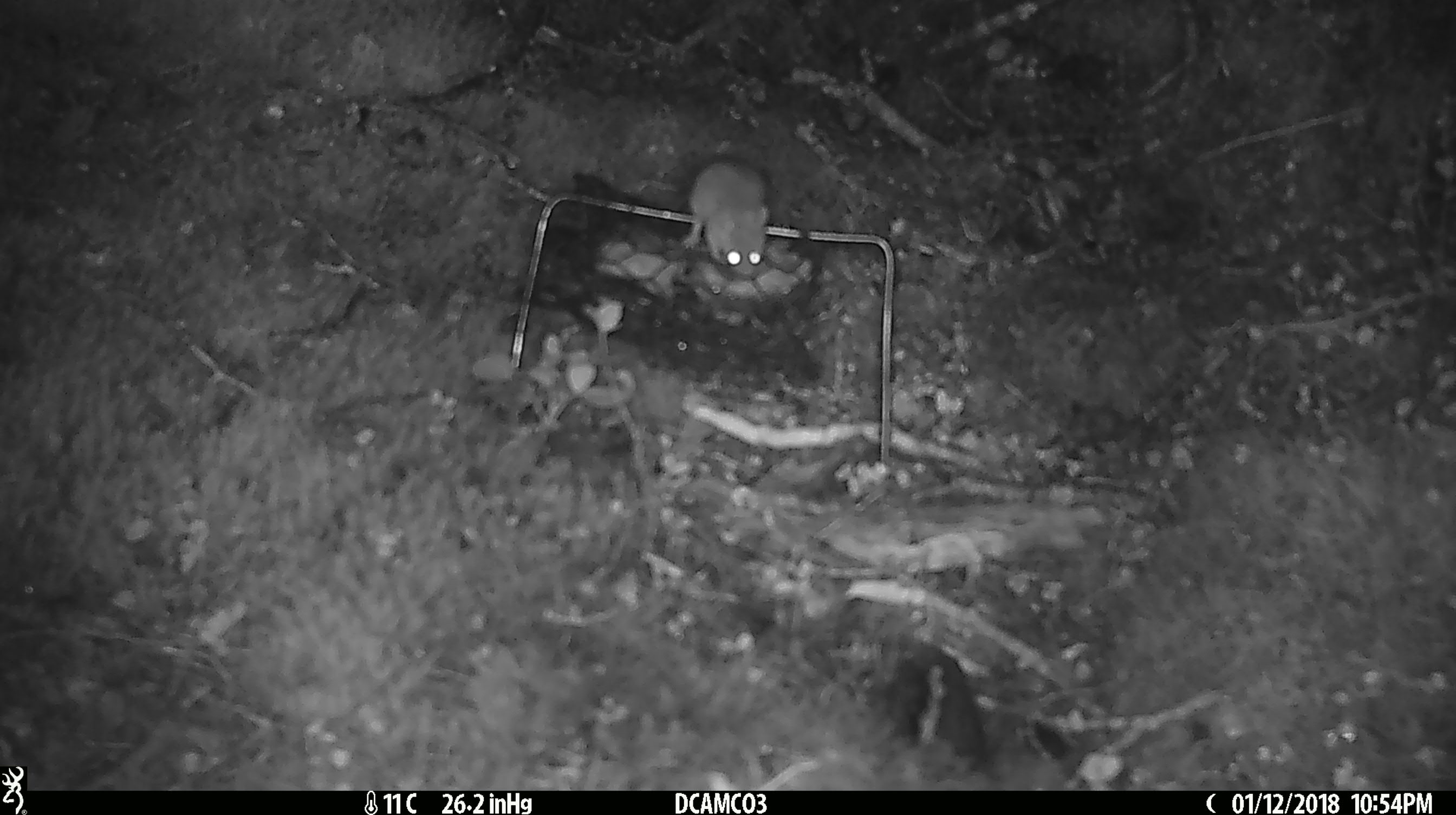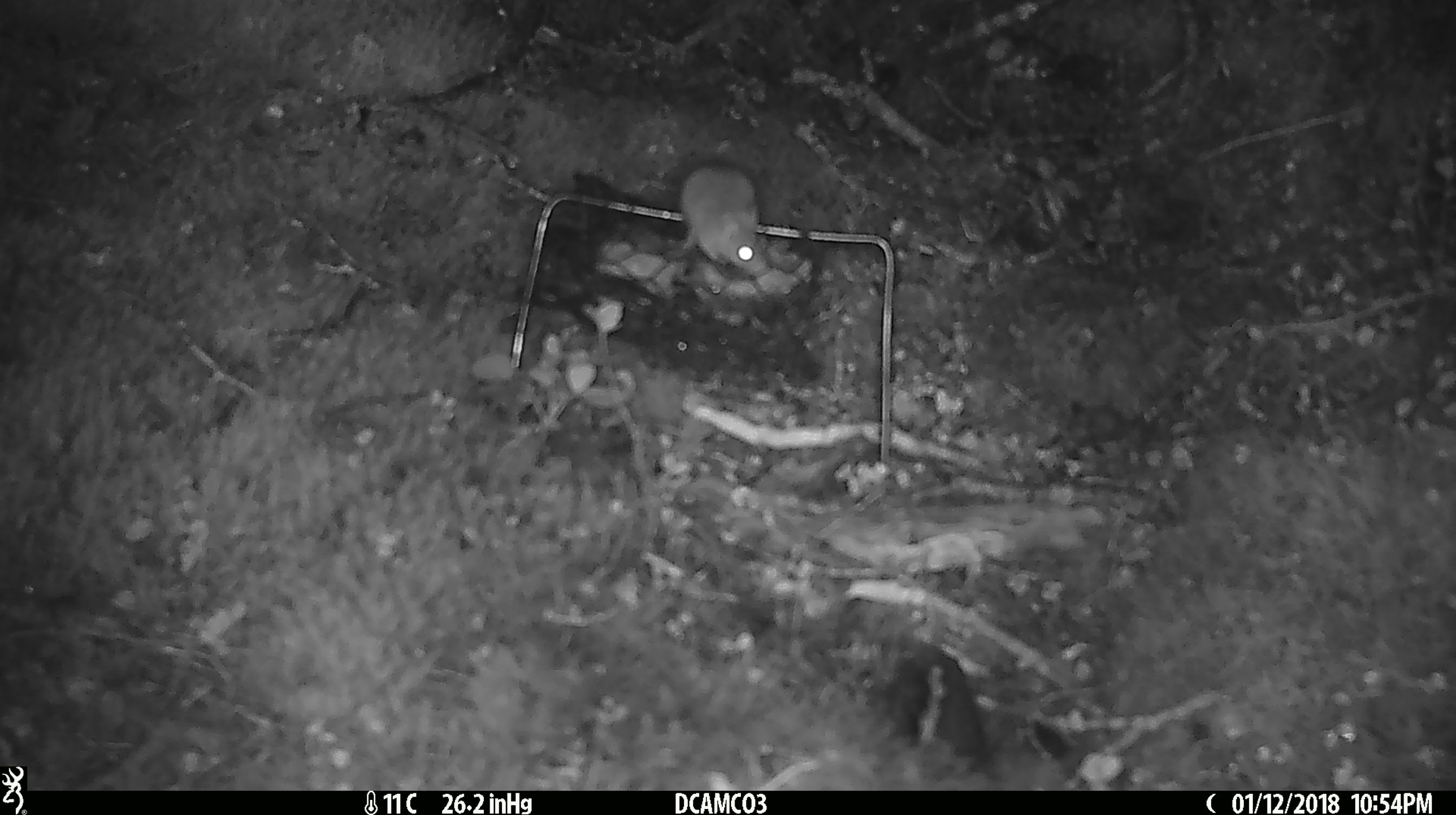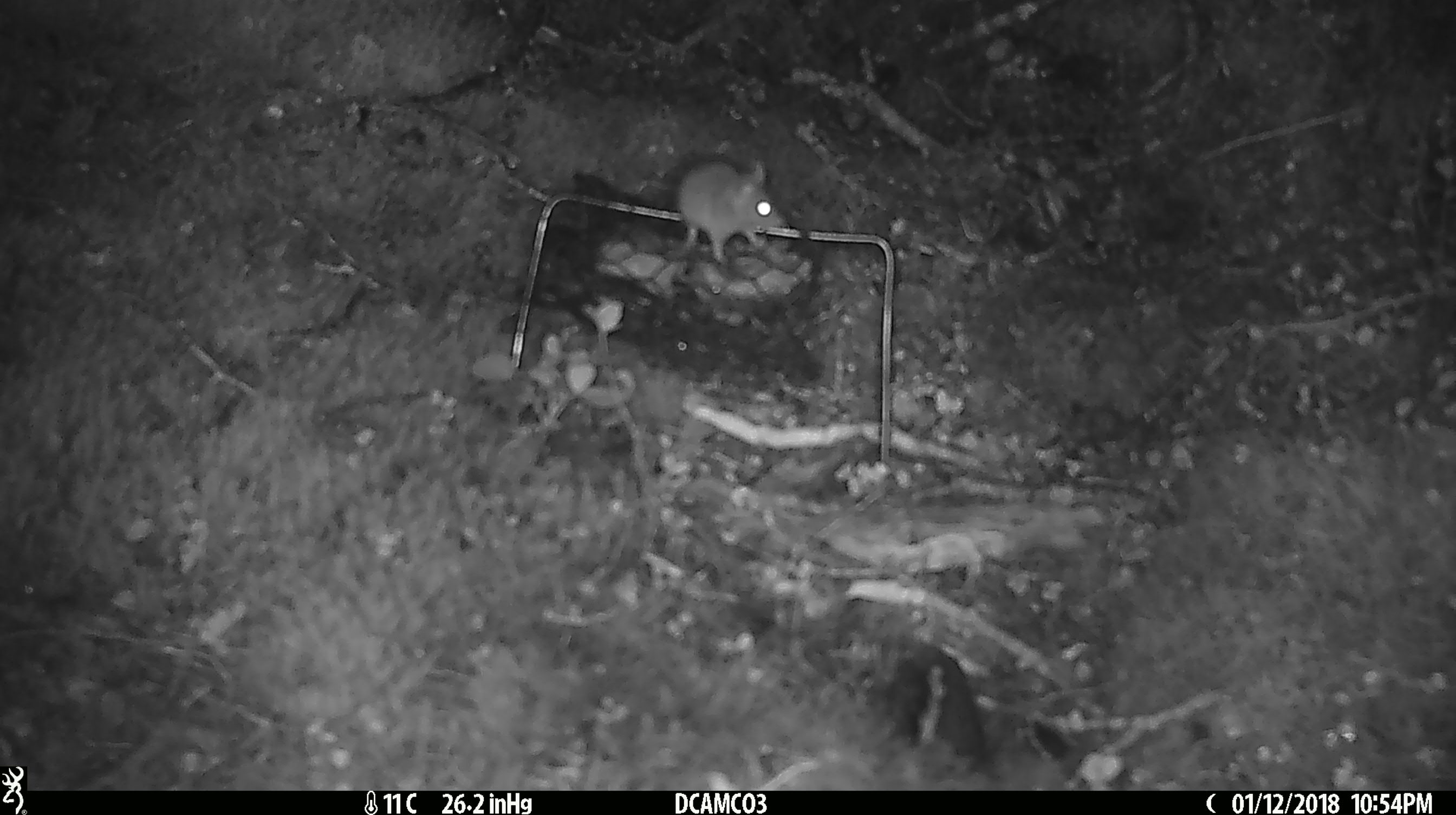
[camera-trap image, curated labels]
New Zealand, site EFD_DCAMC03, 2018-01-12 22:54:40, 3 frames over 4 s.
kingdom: Animalia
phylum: Chordata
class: Mammalia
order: Rodentia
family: Muridae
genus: Mus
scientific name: Mus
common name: mouse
Mouse (Mus).